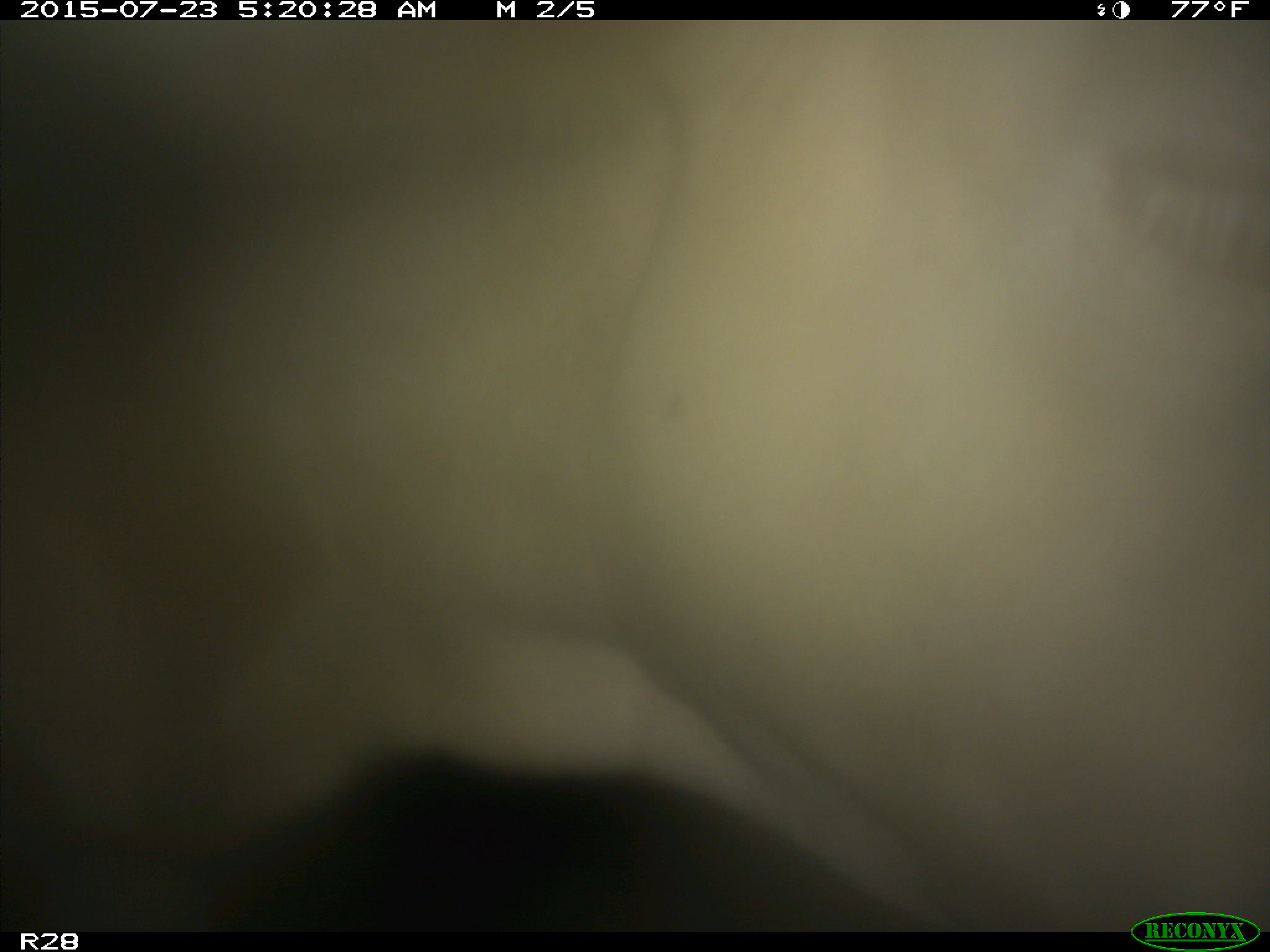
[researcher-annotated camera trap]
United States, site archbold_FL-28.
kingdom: Animalia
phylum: Chordata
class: Mammalia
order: Artiodactyla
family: Bovidae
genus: Bos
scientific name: Bos taurus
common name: domestic cow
Bos taurus (domestic cow).